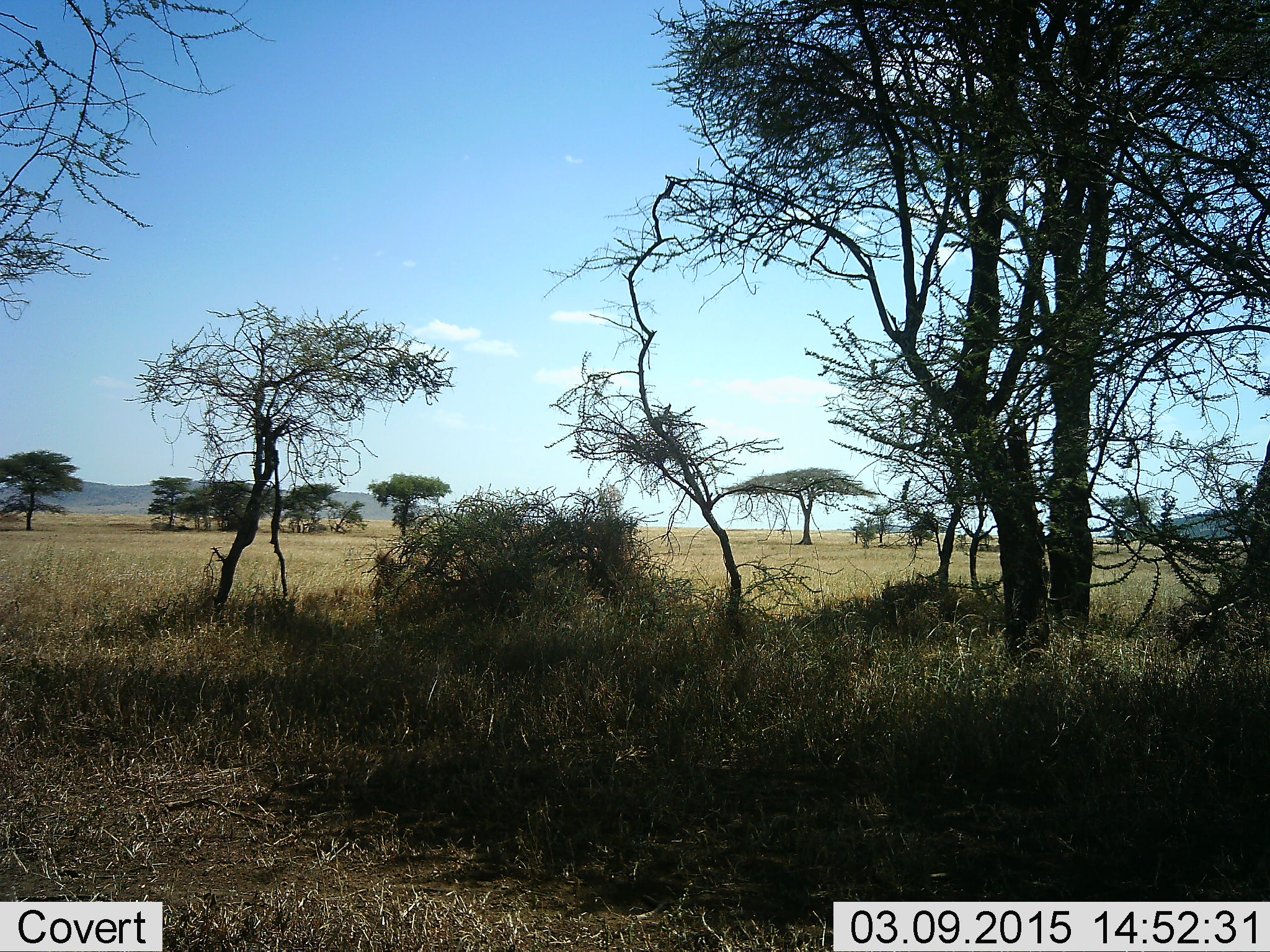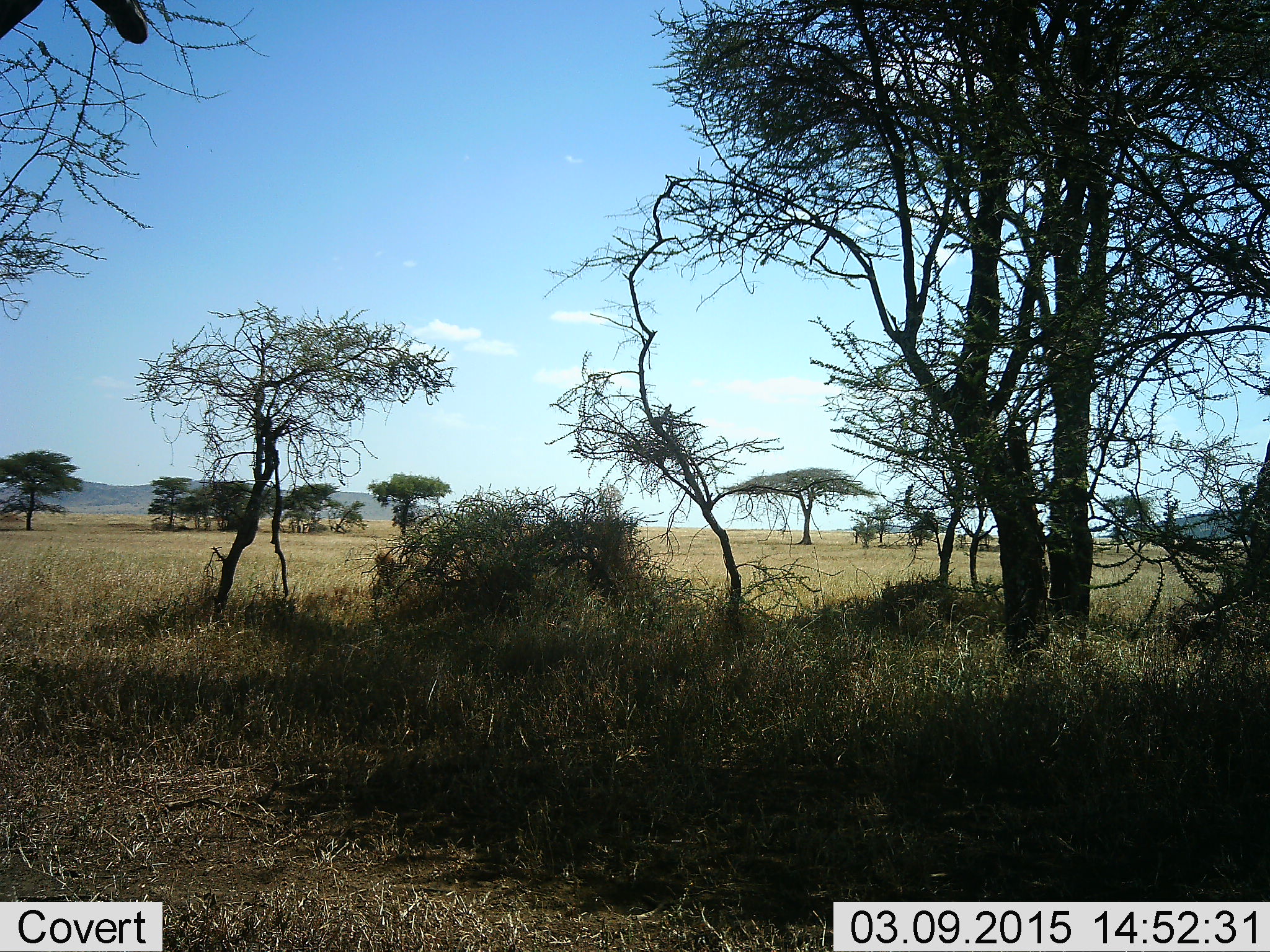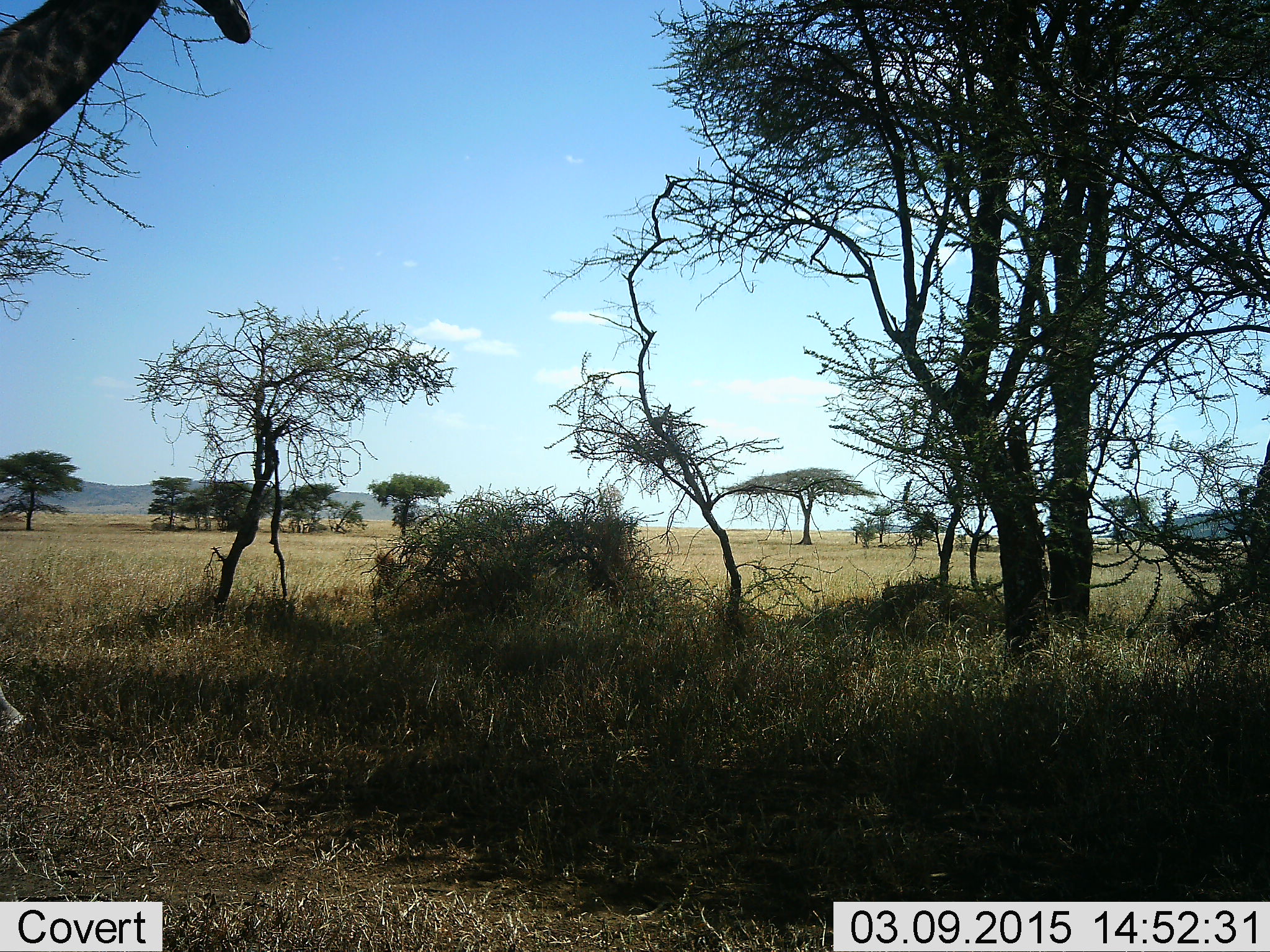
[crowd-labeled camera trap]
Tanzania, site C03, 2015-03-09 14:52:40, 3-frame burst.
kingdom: Animalia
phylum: Chordata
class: Mammalia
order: Artiodactyla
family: Giraffidae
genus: Giraffa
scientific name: Giraffa camelopardalis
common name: giraffe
Giraffe (Giraffa camelopardalis), count 1. Behavior (volunteer vote fractions): standing 20%, resting 0%, moving 70%, interacting 0%. Young present (vote fraction): 0%. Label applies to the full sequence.